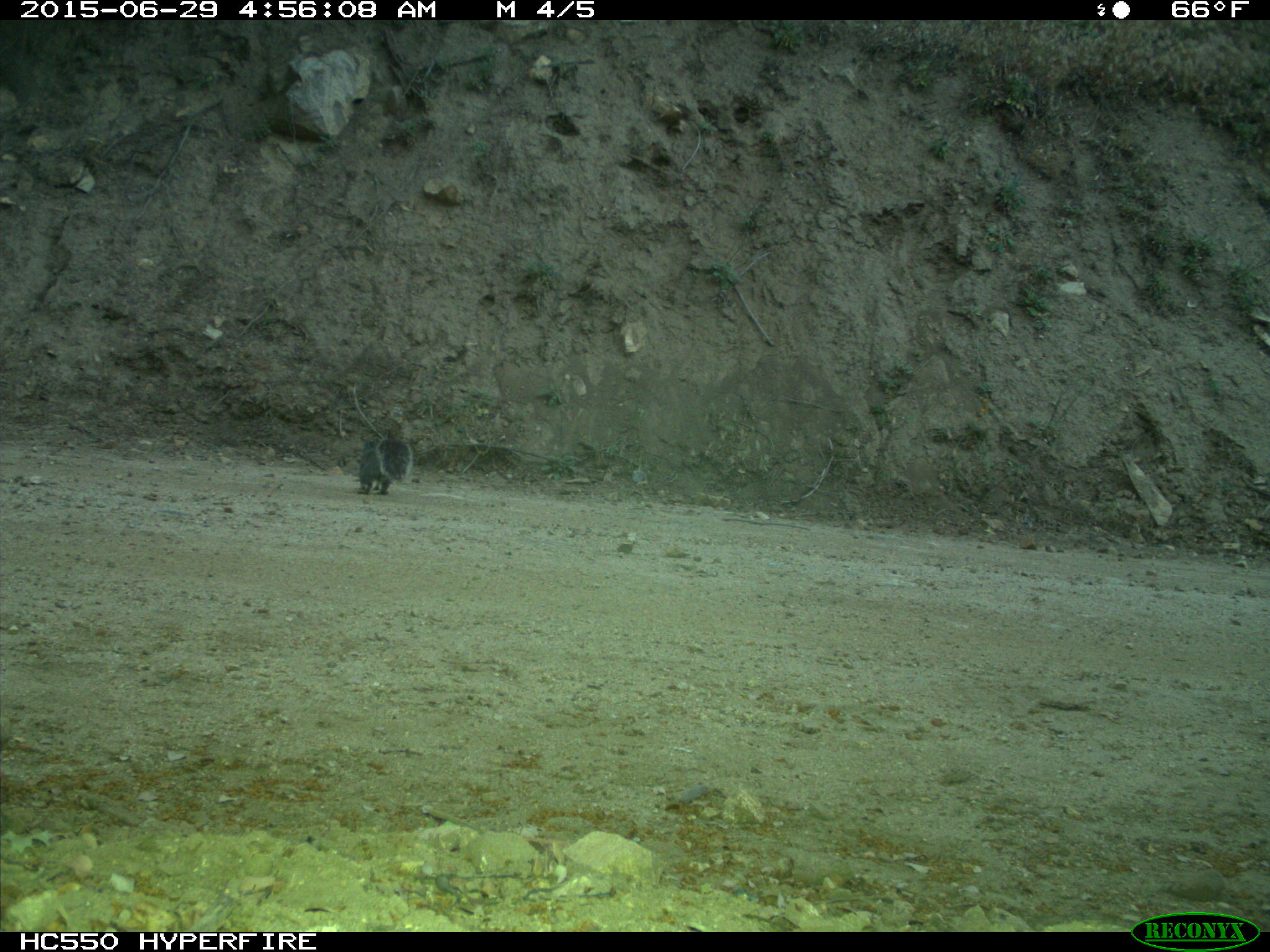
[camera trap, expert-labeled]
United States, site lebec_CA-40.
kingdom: Animalia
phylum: Chordata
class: Mammalia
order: Rodentia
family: Sciuridae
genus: Sciurus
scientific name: Sciurus carolinensis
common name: eastern gray squirrel